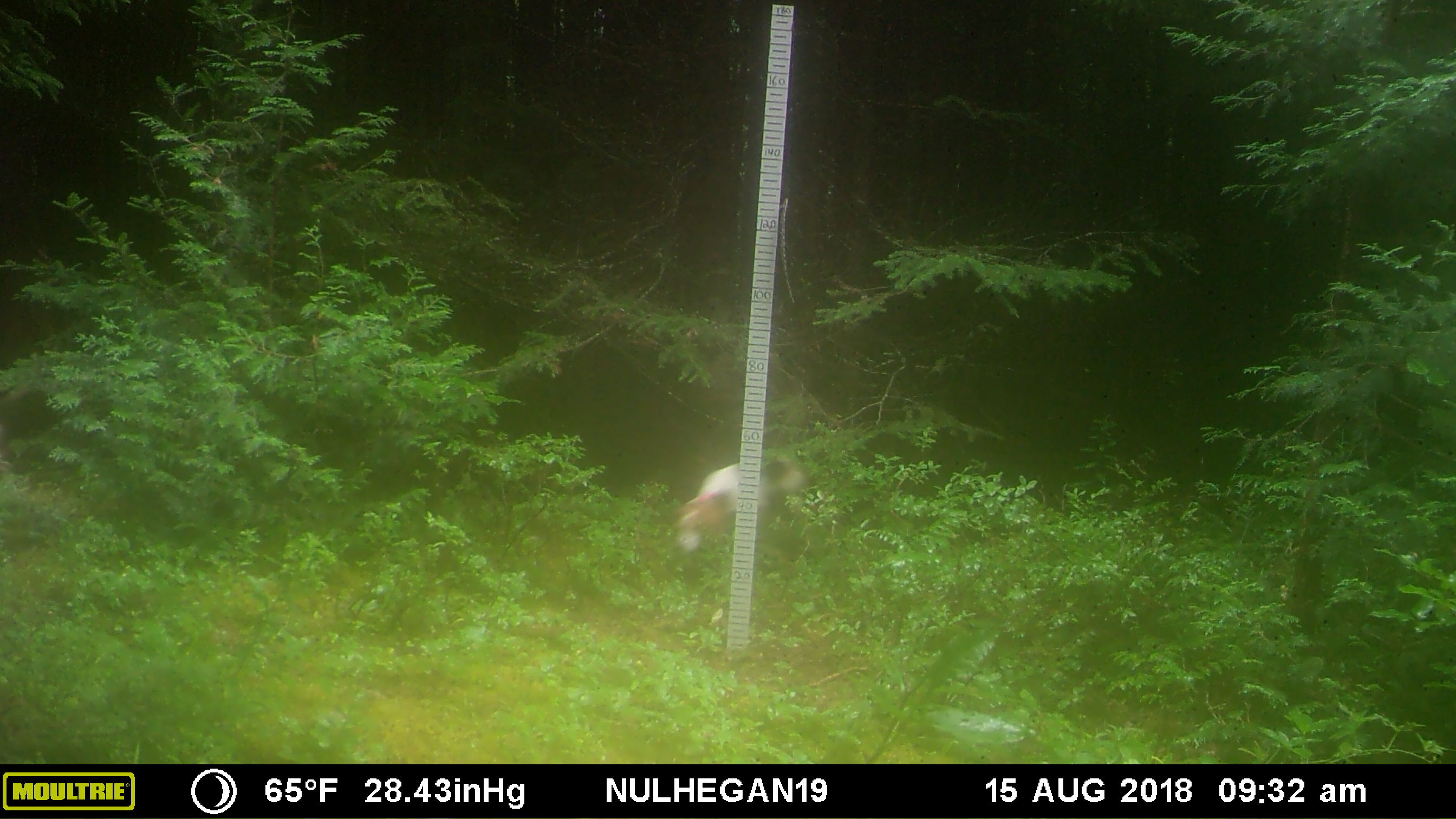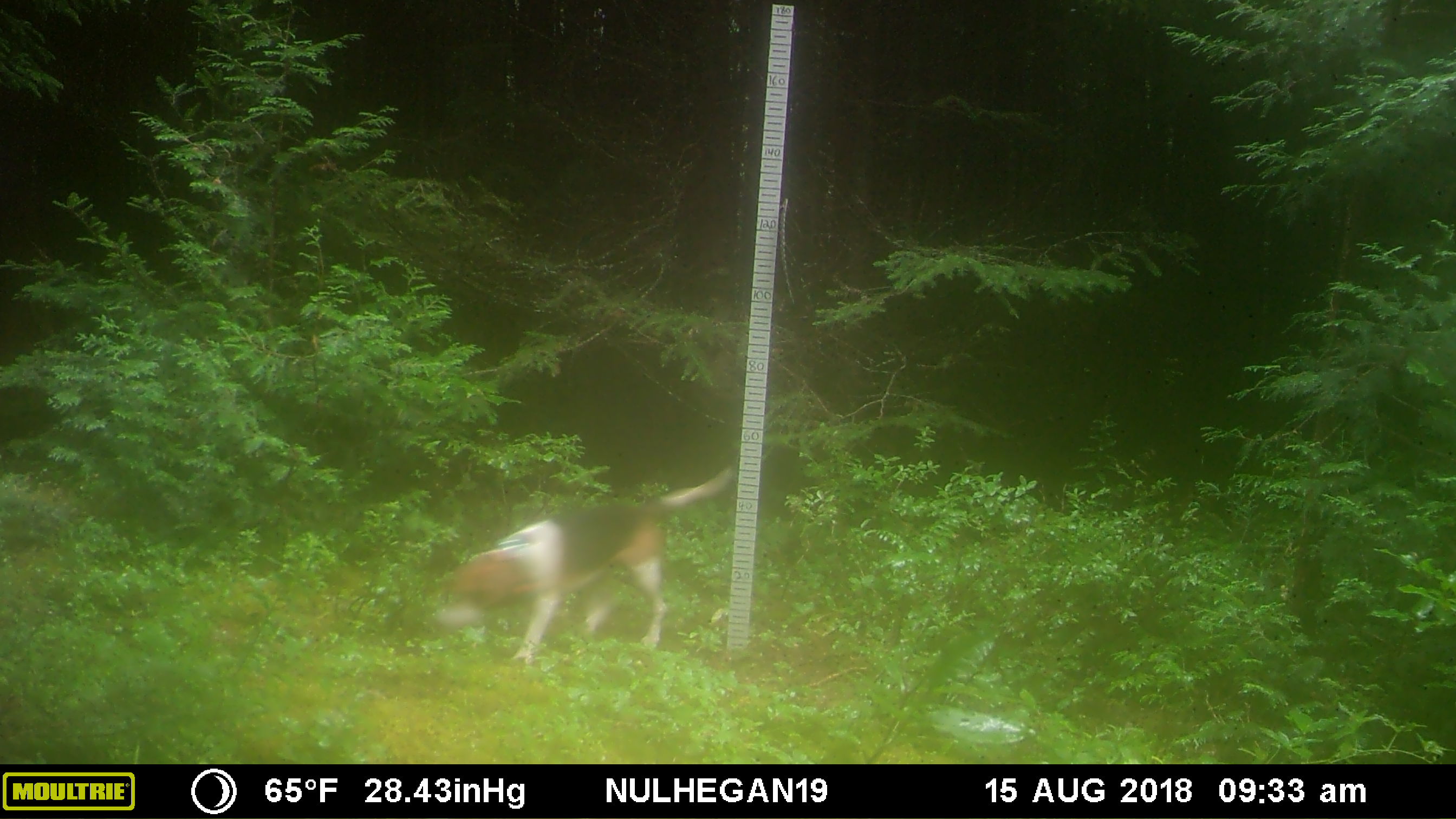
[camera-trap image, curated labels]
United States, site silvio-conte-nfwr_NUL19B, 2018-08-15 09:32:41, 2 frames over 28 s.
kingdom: Animalia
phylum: Chordata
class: Mammalia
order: Carnivora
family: Canidae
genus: Canis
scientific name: Canis familiaris familiaris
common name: domestic dog